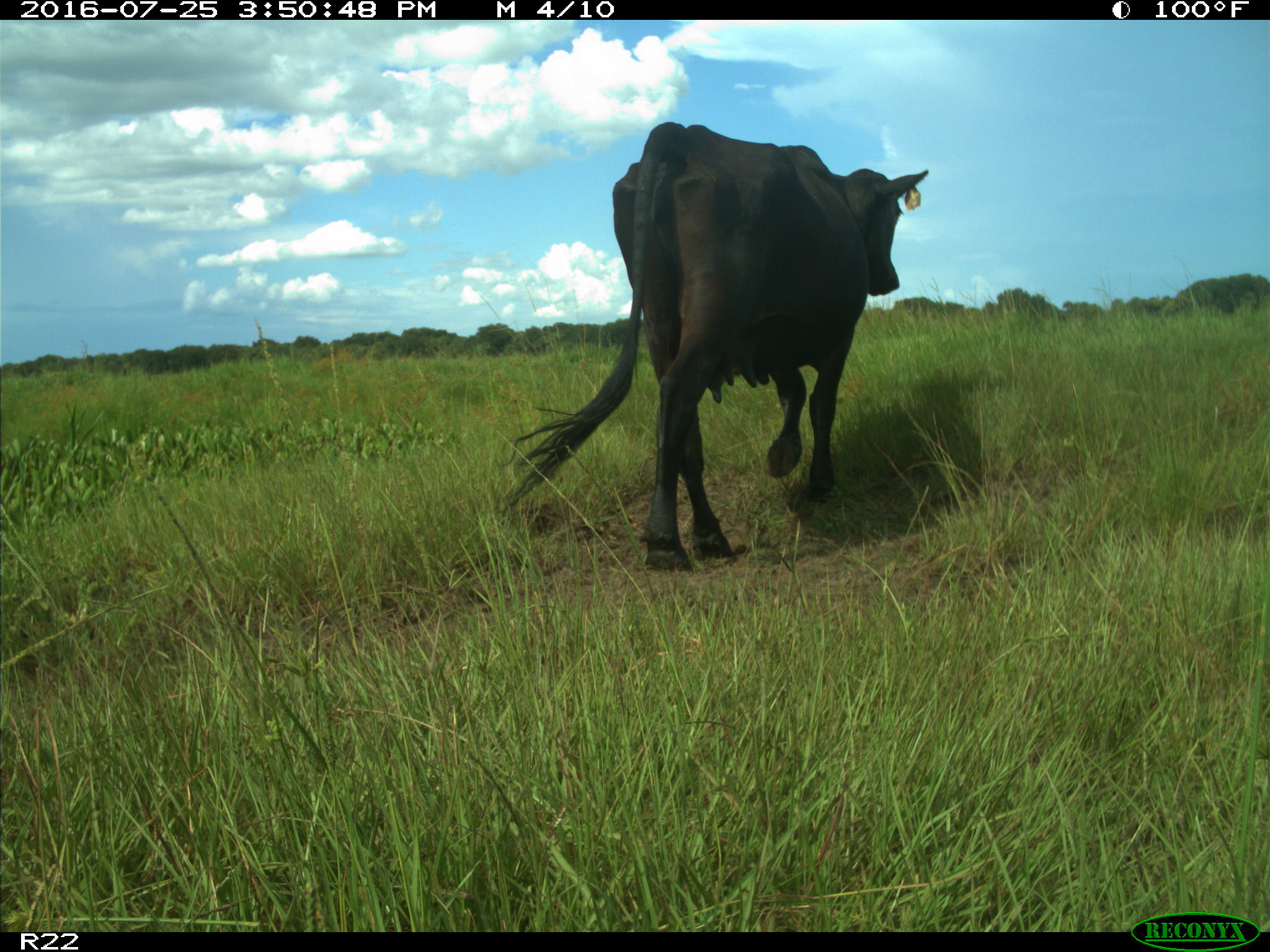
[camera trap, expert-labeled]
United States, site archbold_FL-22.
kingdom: Animalia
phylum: Chordata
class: Mammalia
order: Artiodactyla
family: Bovidae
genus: Bos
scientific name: Bos taurus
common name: domestic cow